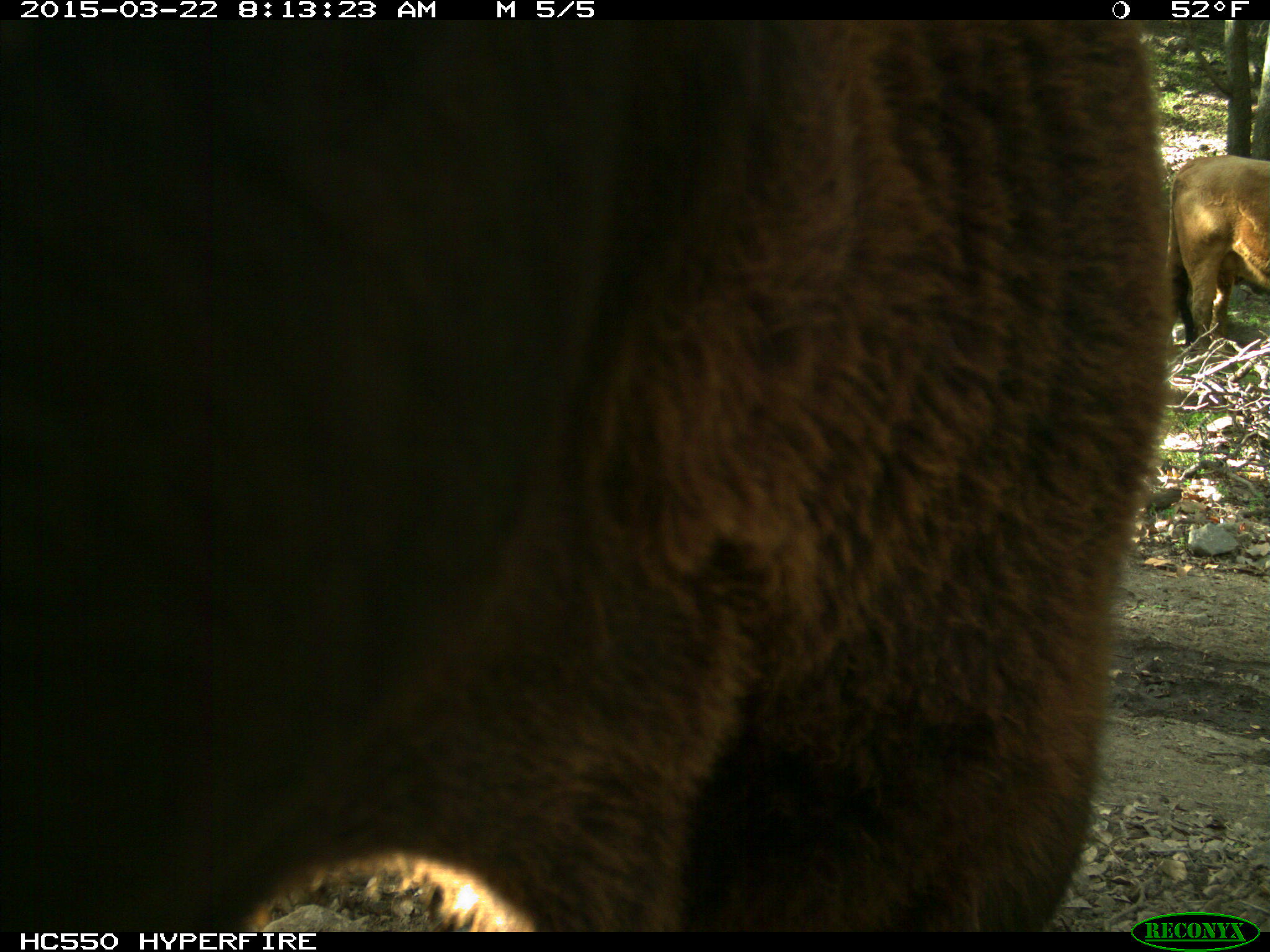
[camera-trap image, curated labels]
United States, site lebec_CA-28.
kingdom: Animalia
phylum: Chordata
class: Mammalia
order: Artiodactyla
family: Bovidae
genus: Bos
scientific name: Bos taurus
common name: domestic cow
Bos taurus (domestic cow).